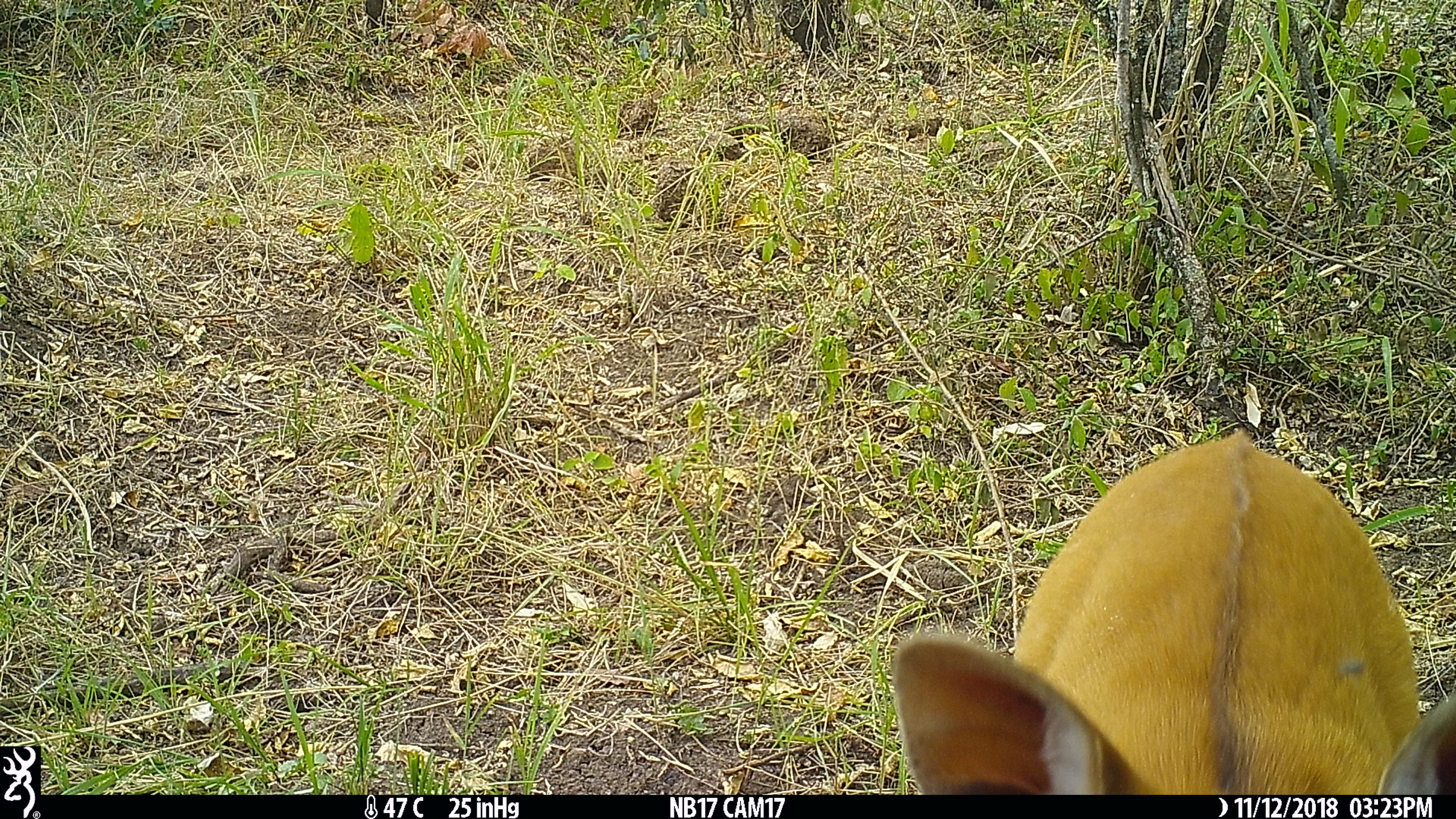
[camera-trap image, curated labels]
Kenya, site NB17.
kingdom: Animalia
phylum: Chordata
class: Mammalia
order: Artiodactyla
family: Bovidae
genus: Tragelaphus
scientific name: Tragelaphus scriptus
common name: bushbuck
Bushbuck (Tragelaphus scriptus).